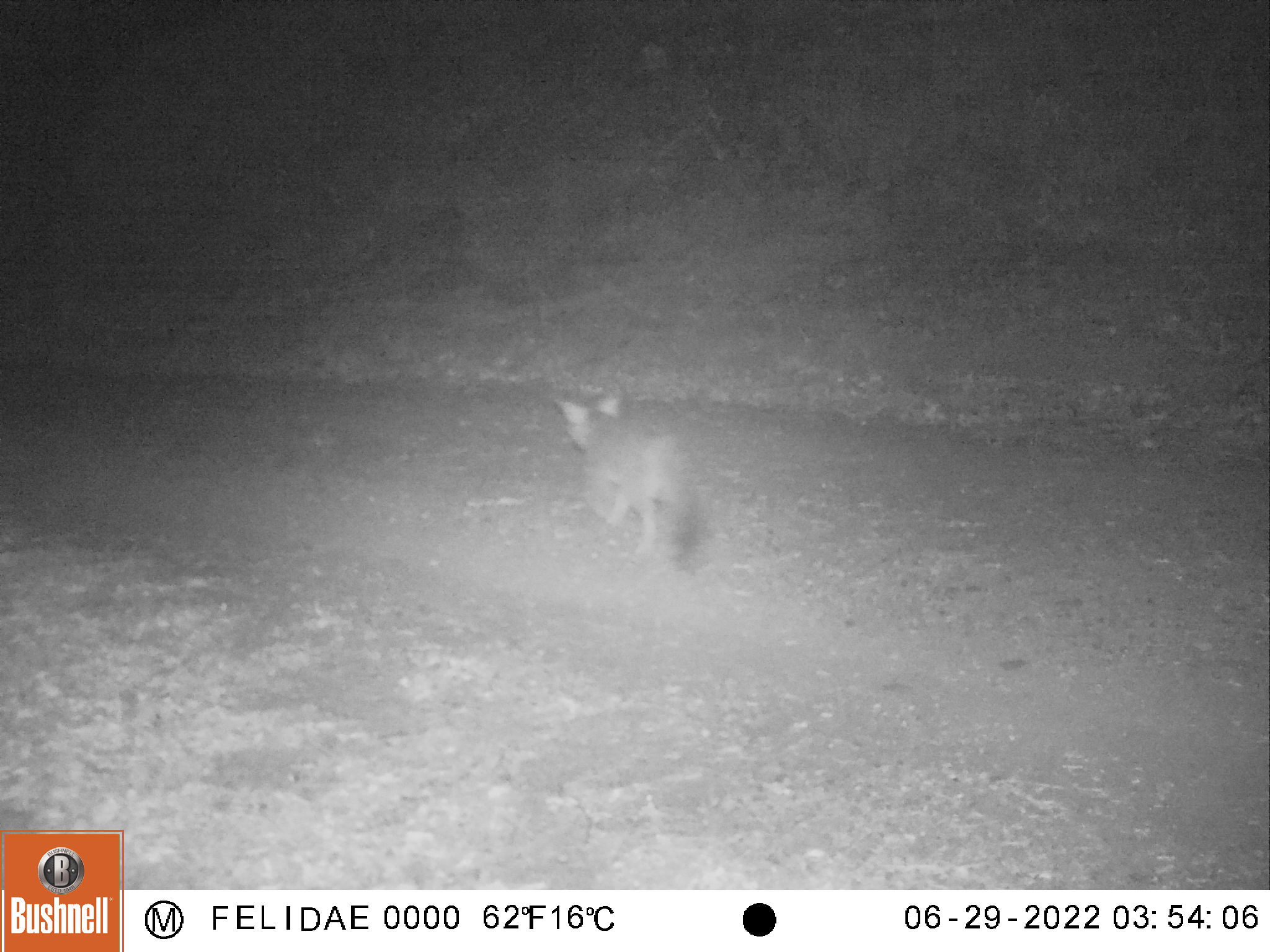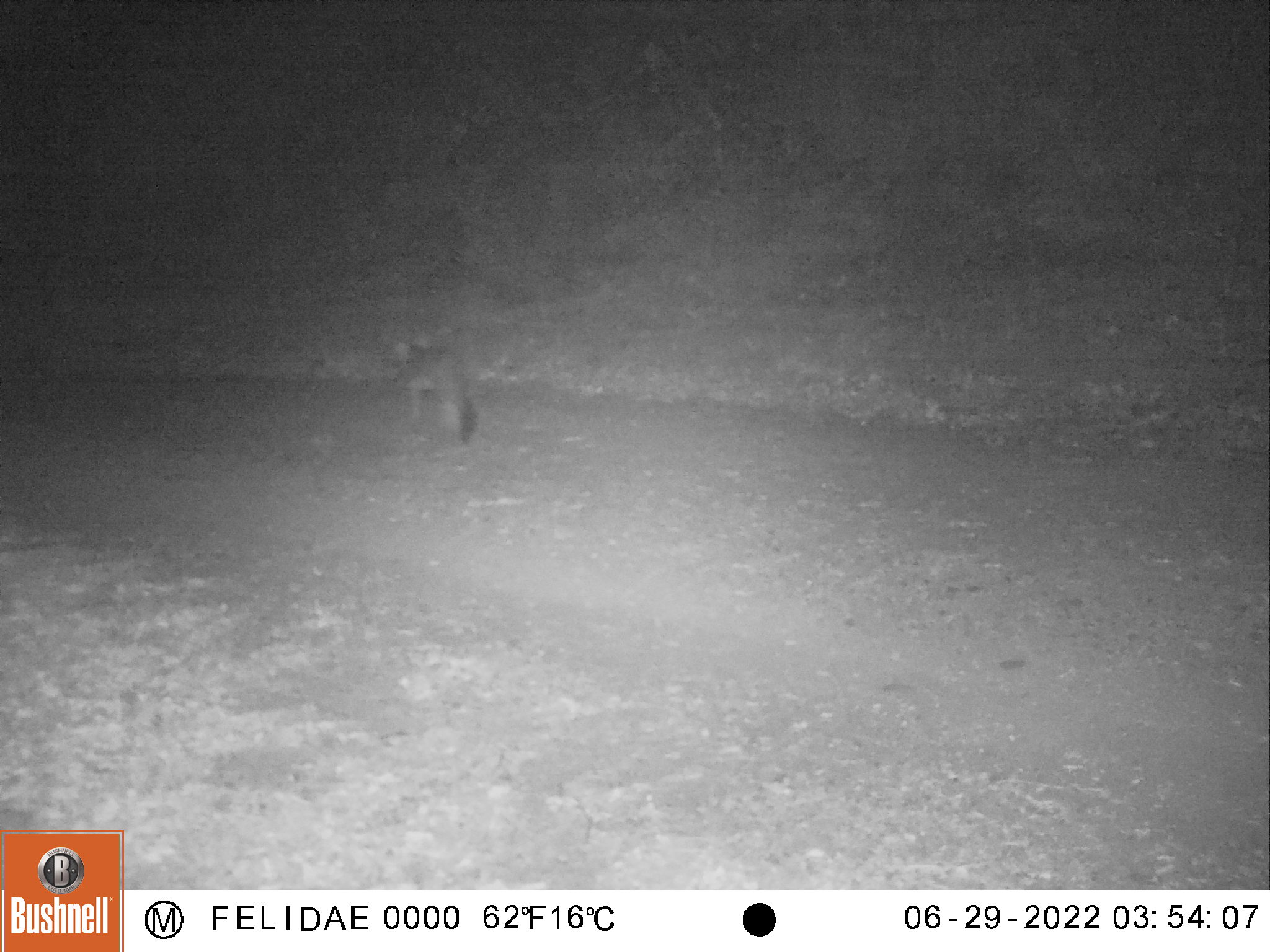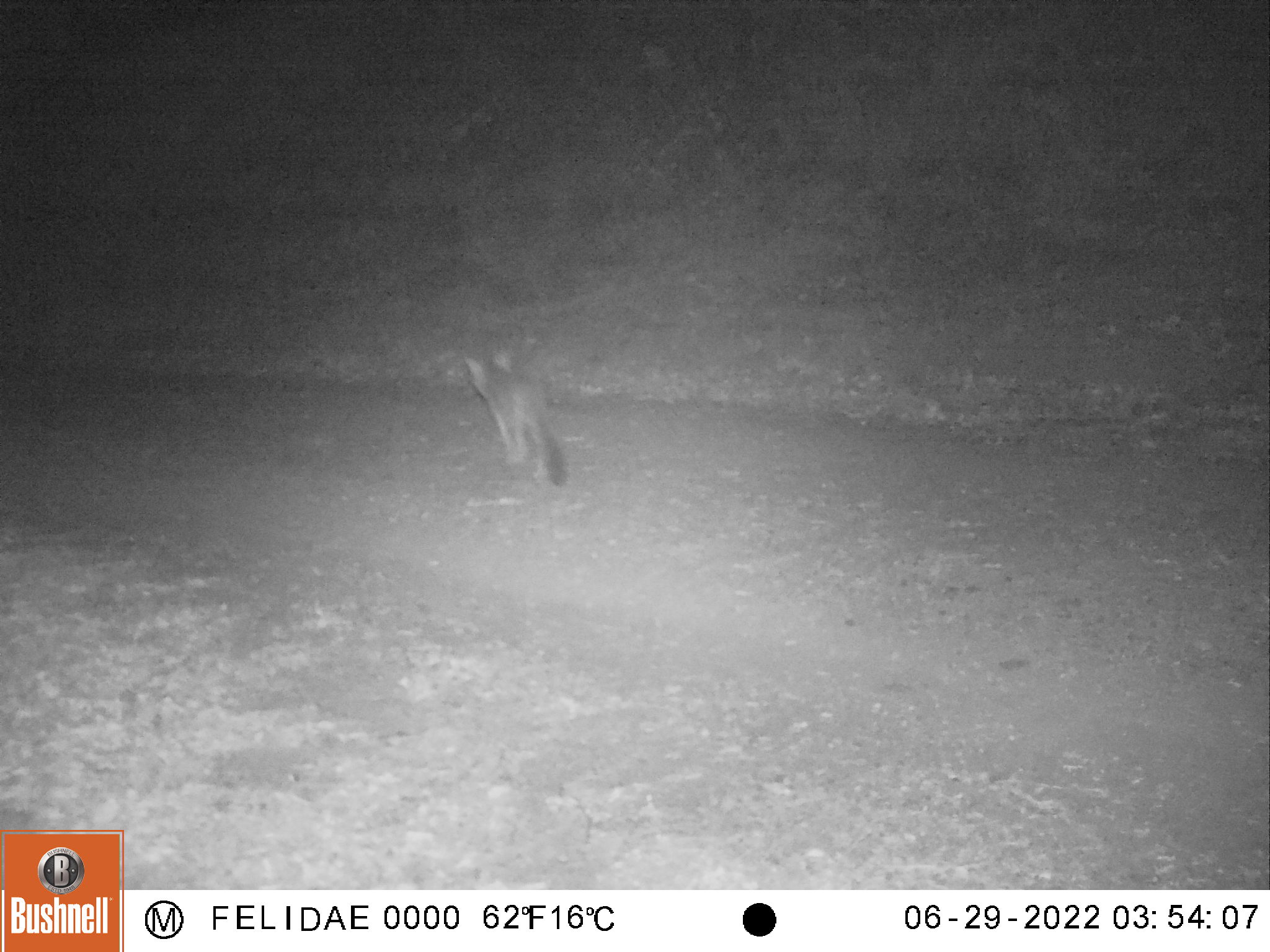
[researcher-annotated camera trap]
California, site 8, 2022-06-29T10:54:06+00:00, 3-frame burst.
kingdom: Animalia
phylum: Chordata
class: Mammalia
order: Carnivora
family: Canidae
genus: Urocyon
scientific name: Urocyon cinereoargenteus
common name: gray fox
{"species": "gray fox (Urocyon cinereoargenteus)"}